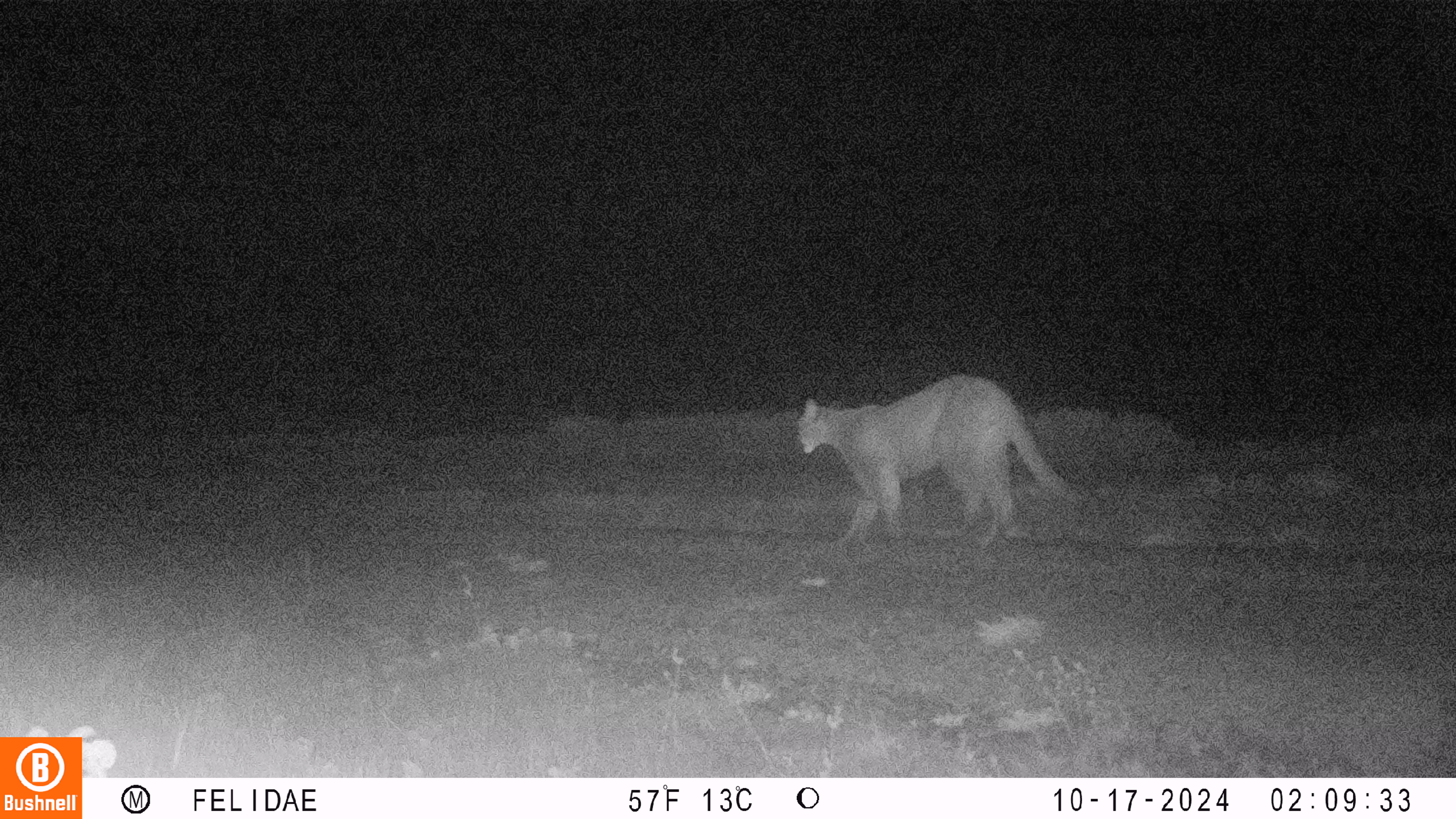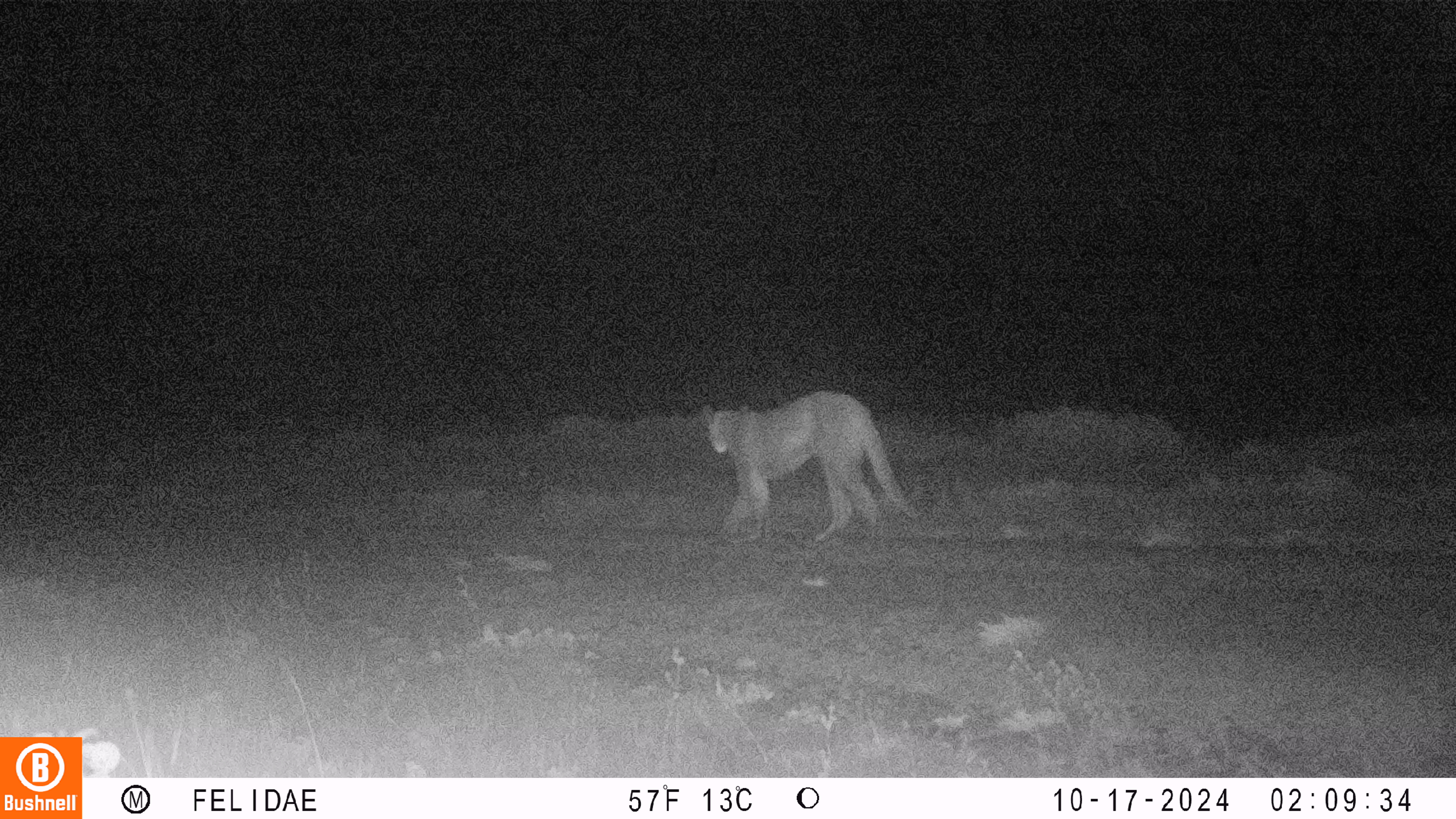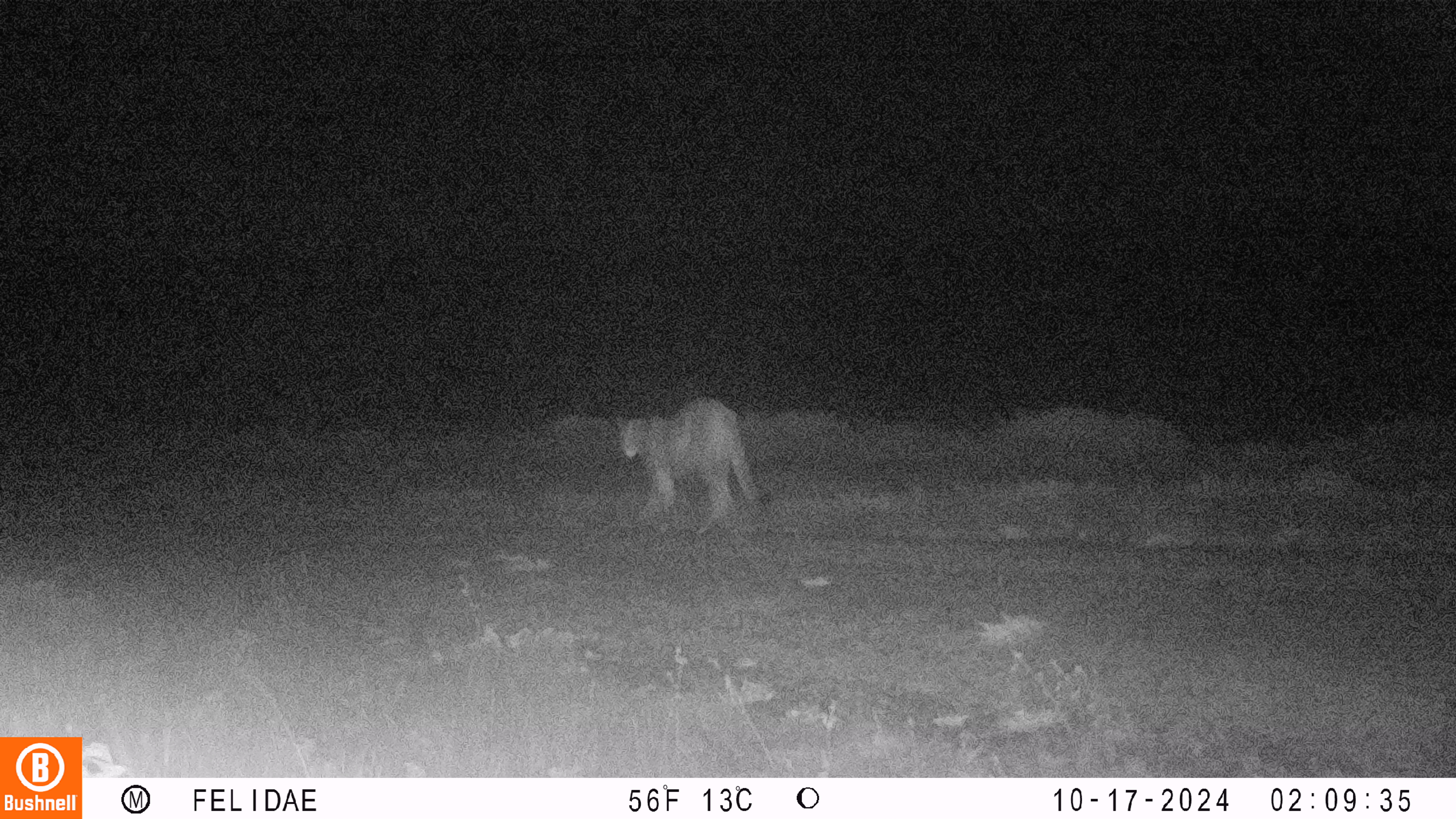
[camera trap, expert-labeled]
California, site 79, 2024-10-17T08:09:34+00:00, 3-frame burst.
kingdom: Animalia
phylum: Chordata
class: Mammalia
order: Carnivora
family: Felidae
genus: Puma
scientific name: Puma concolor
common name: puma